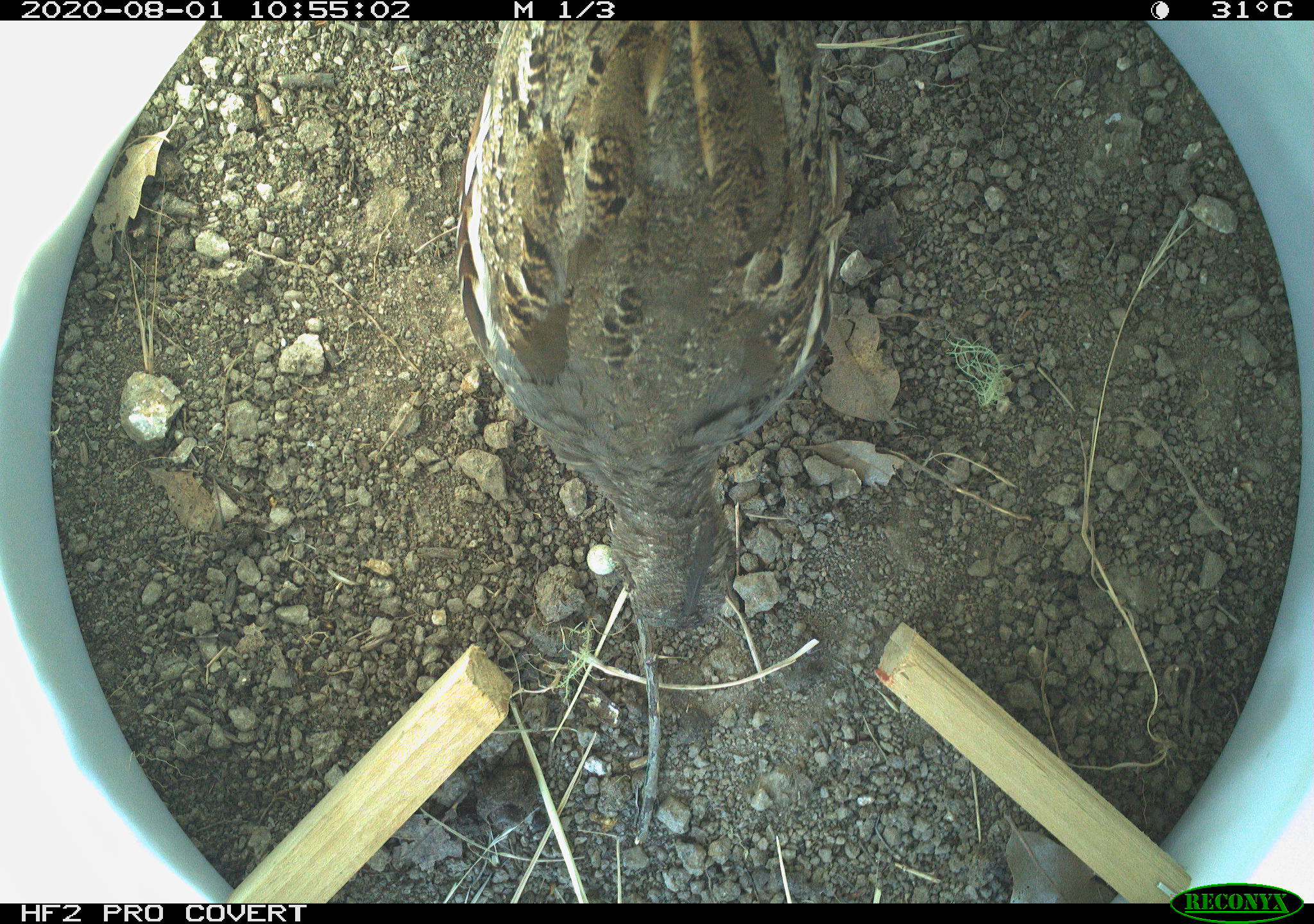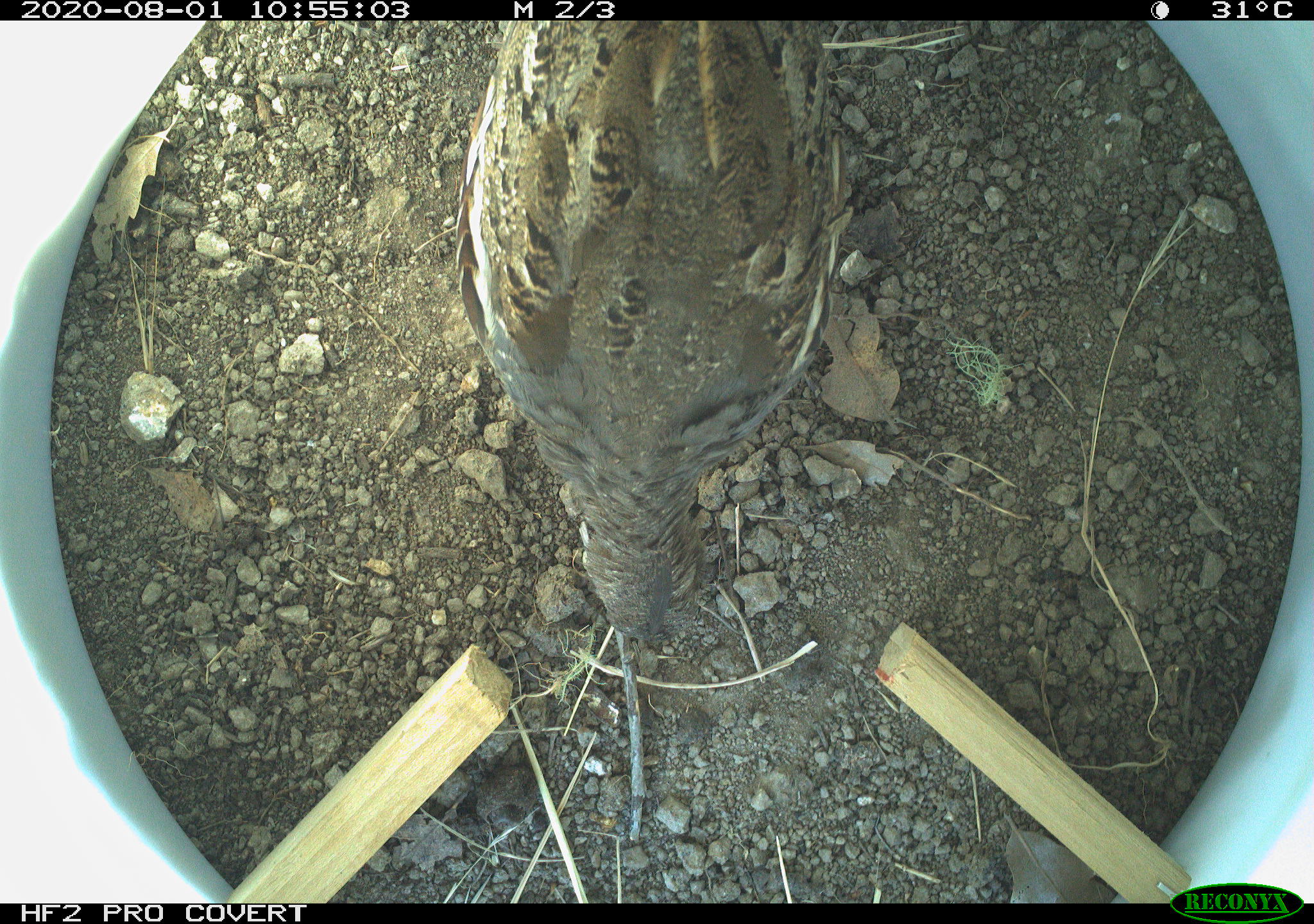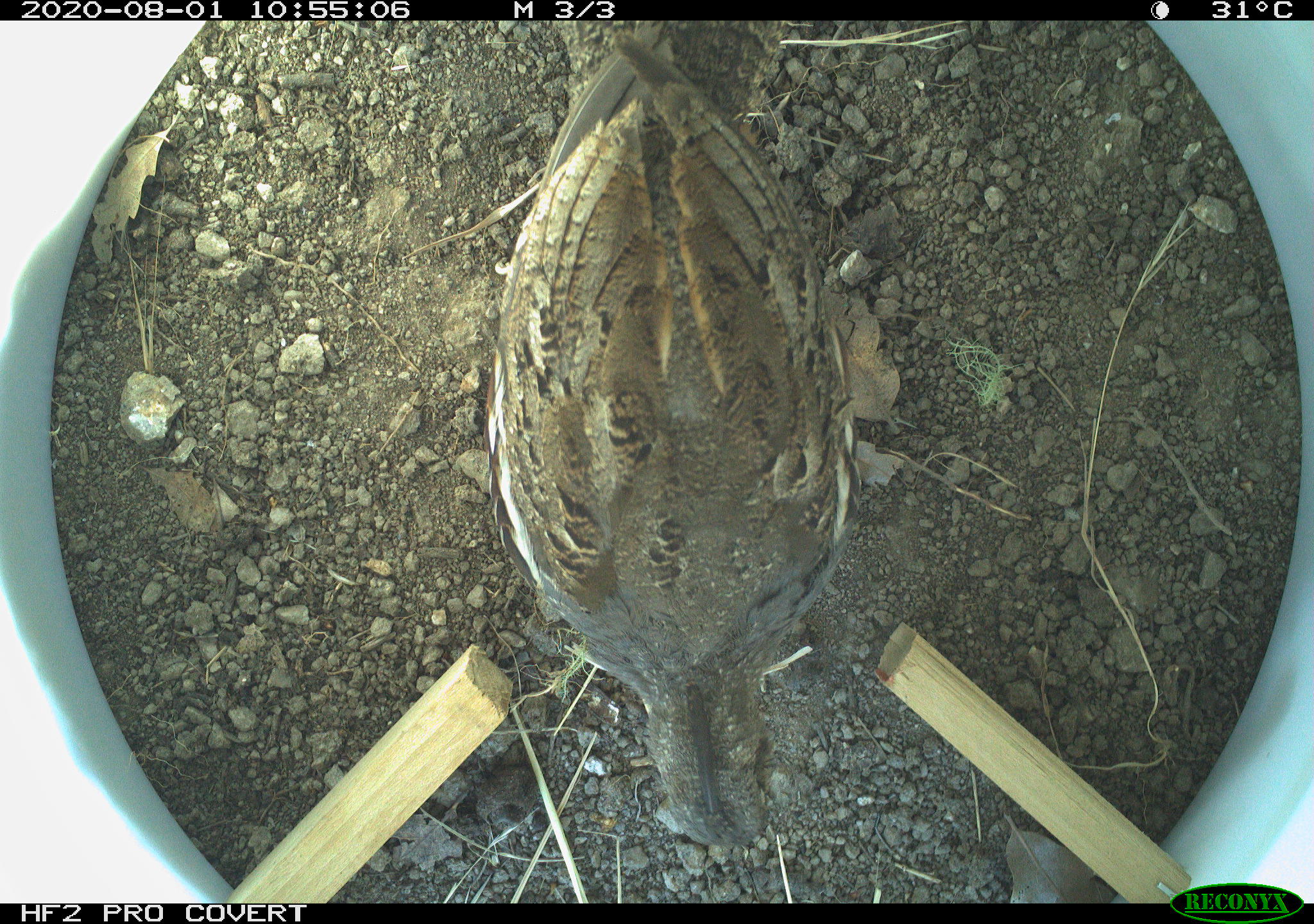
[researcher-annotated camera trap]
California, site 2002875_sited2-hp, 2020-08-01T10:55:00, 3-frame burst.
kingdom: Animalia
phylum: Chordata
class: Aves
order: Galliformes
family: Phasianidae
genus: Ophrysia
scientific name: Ophrysia superciliosa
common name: mountain quail